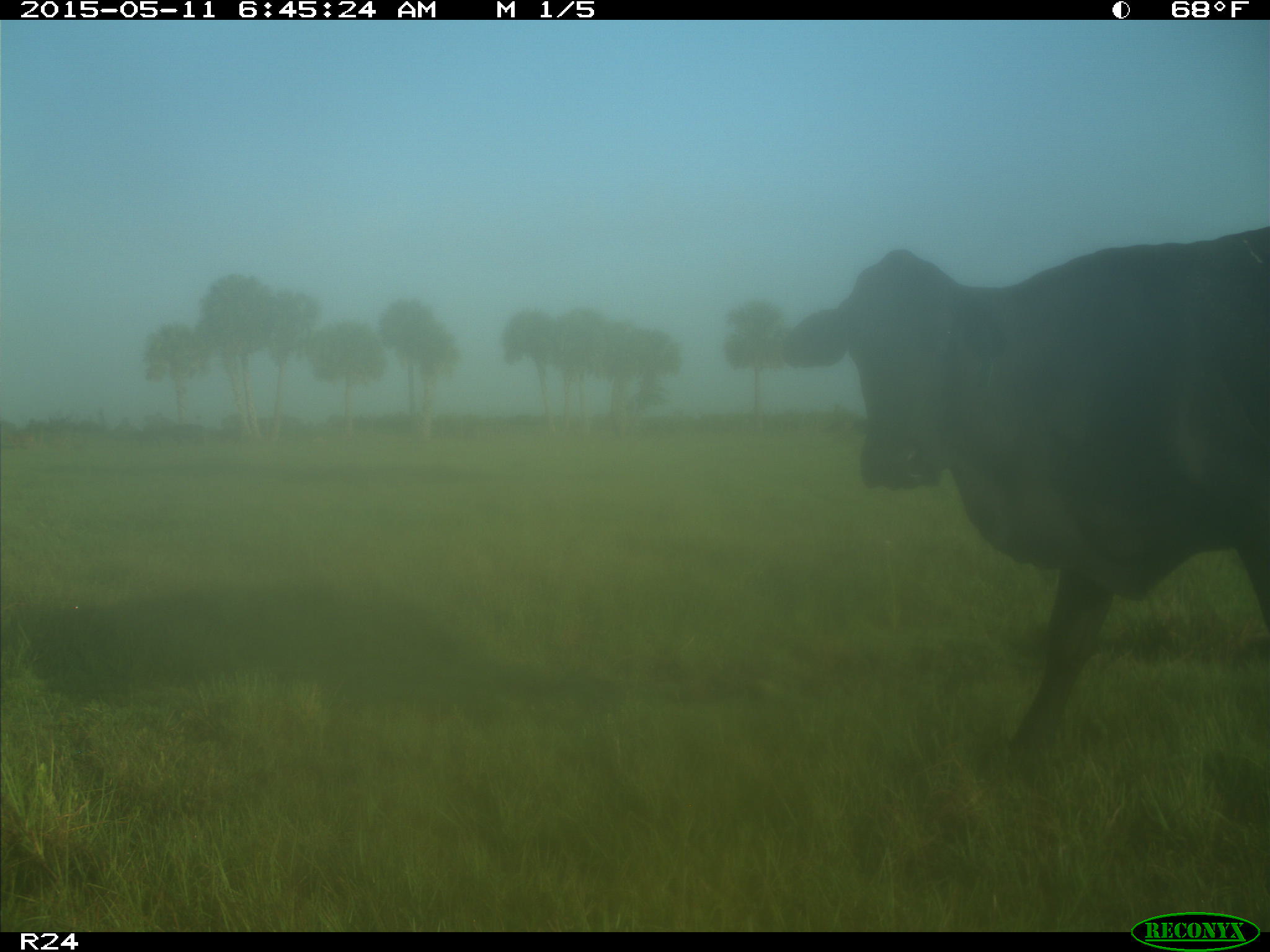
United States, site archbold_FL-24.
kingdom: Animalia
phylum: Chordata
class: Mammalia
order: Artiodactyla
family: Bovidae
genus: Bos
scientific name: Bos taurus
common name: domestic cow